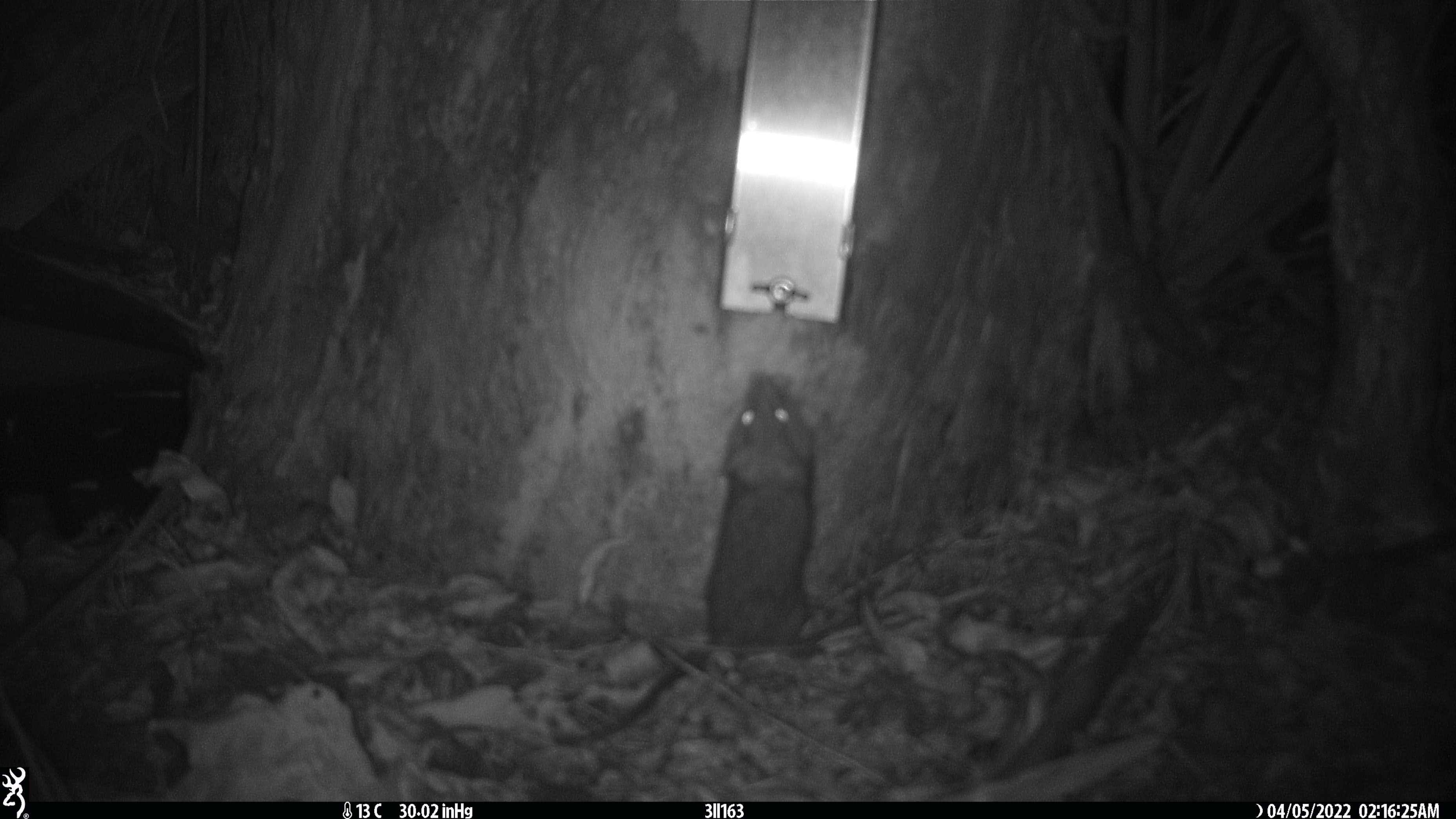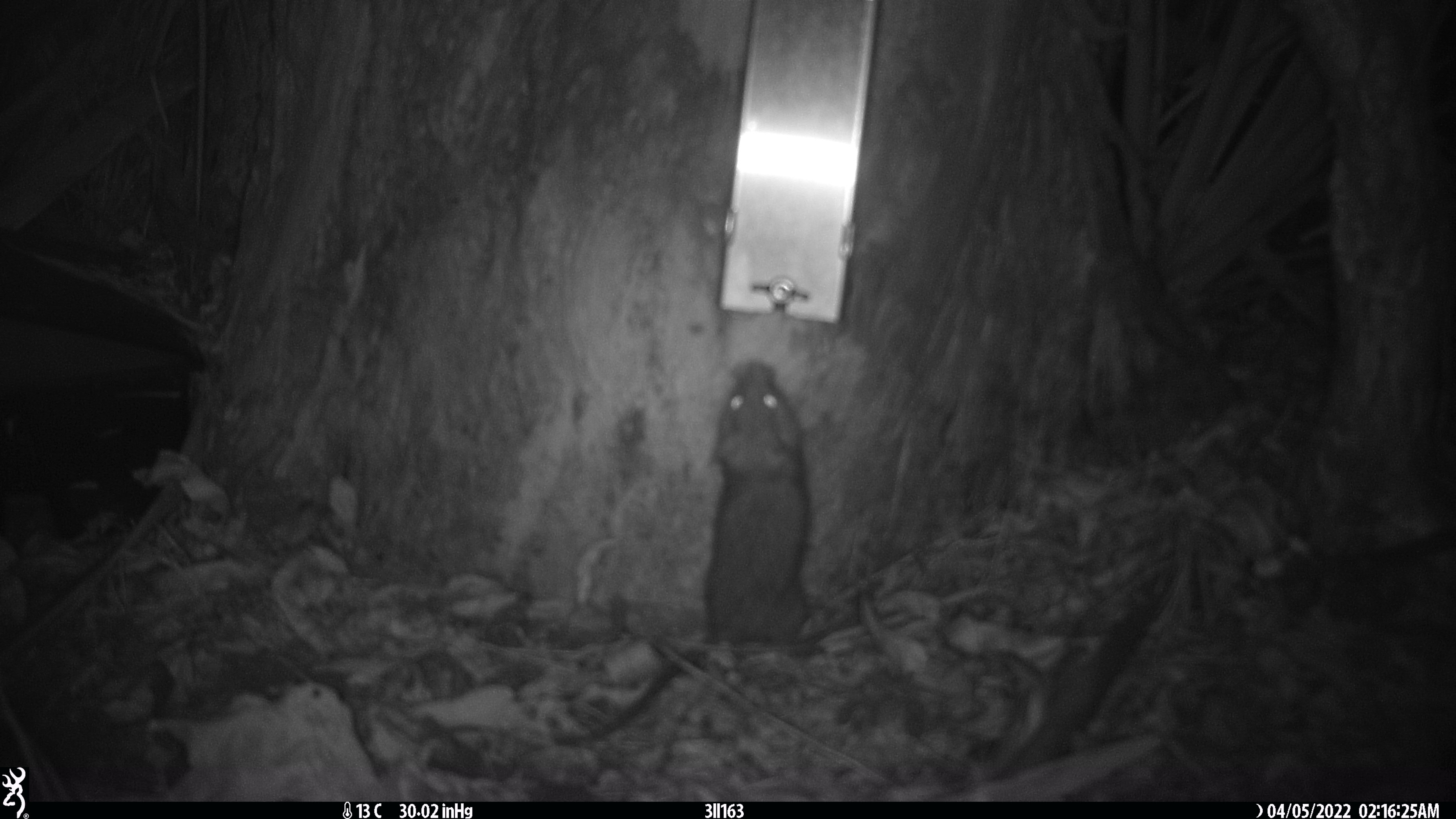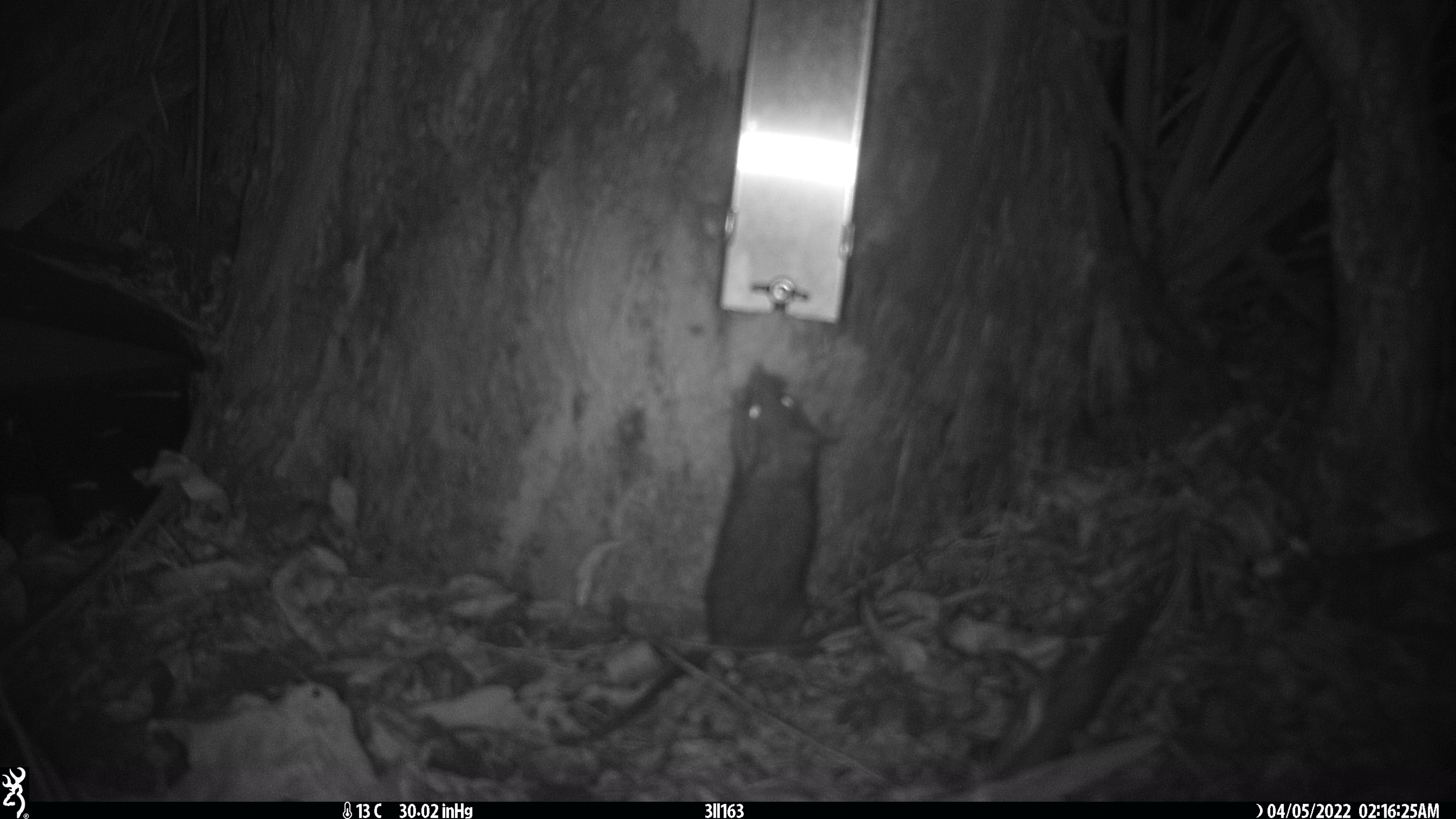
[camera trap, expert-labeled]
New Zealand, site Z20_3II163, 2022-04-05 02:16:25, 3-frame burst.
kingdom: Animalia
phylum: Chordata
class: Mammalia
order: Rodentia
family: Muridae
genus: Rattus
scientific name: Rattus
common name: rat